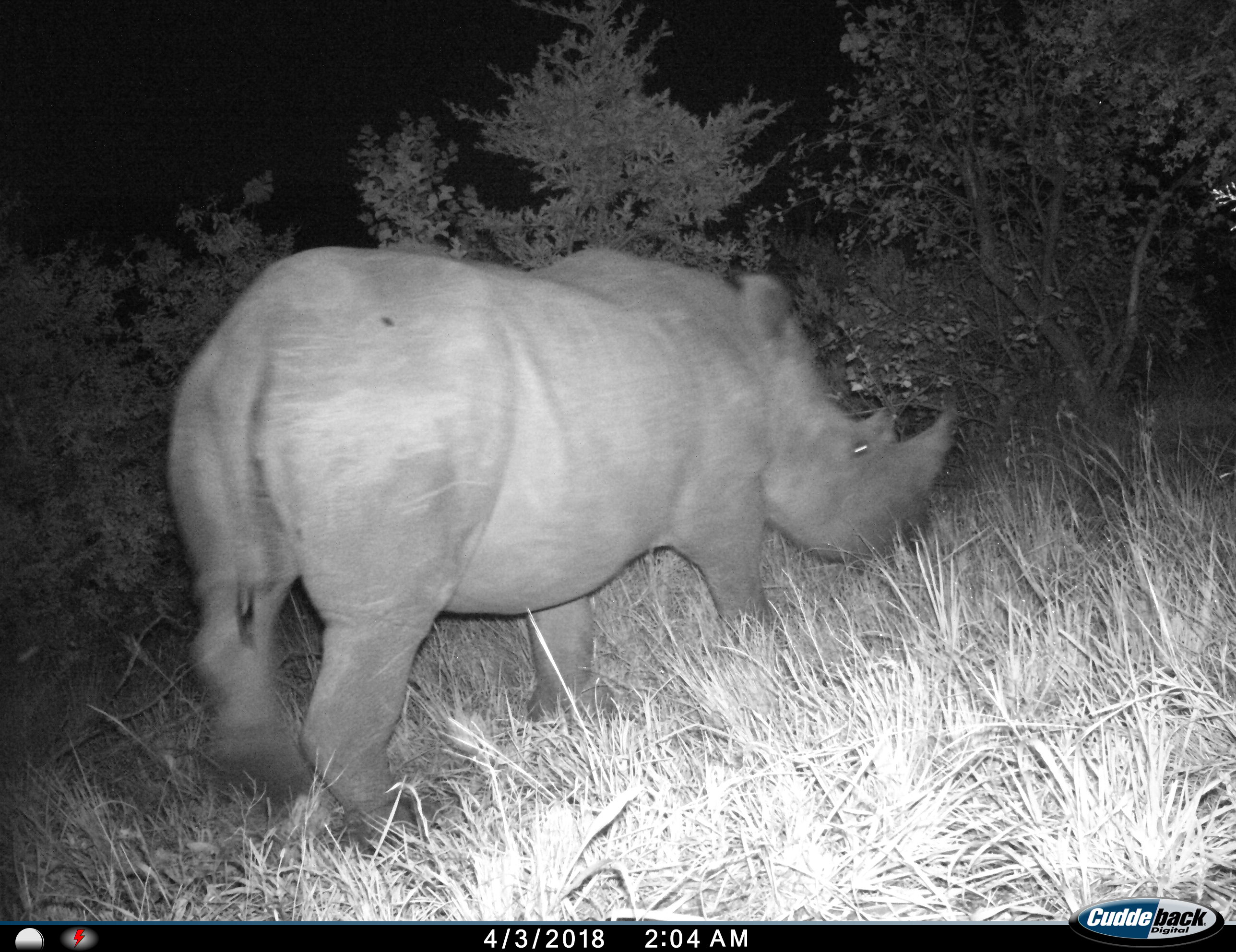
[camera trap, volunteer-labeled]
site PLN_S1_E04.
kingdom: Animalia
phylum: Chordata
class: Mammalia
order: Perissodactyla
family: Rhinocerotidae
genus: Ceratotherium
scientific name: Ceratotherium simum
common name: white rhinoceros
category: rhinoceroswhite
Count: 1.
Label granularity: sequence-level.